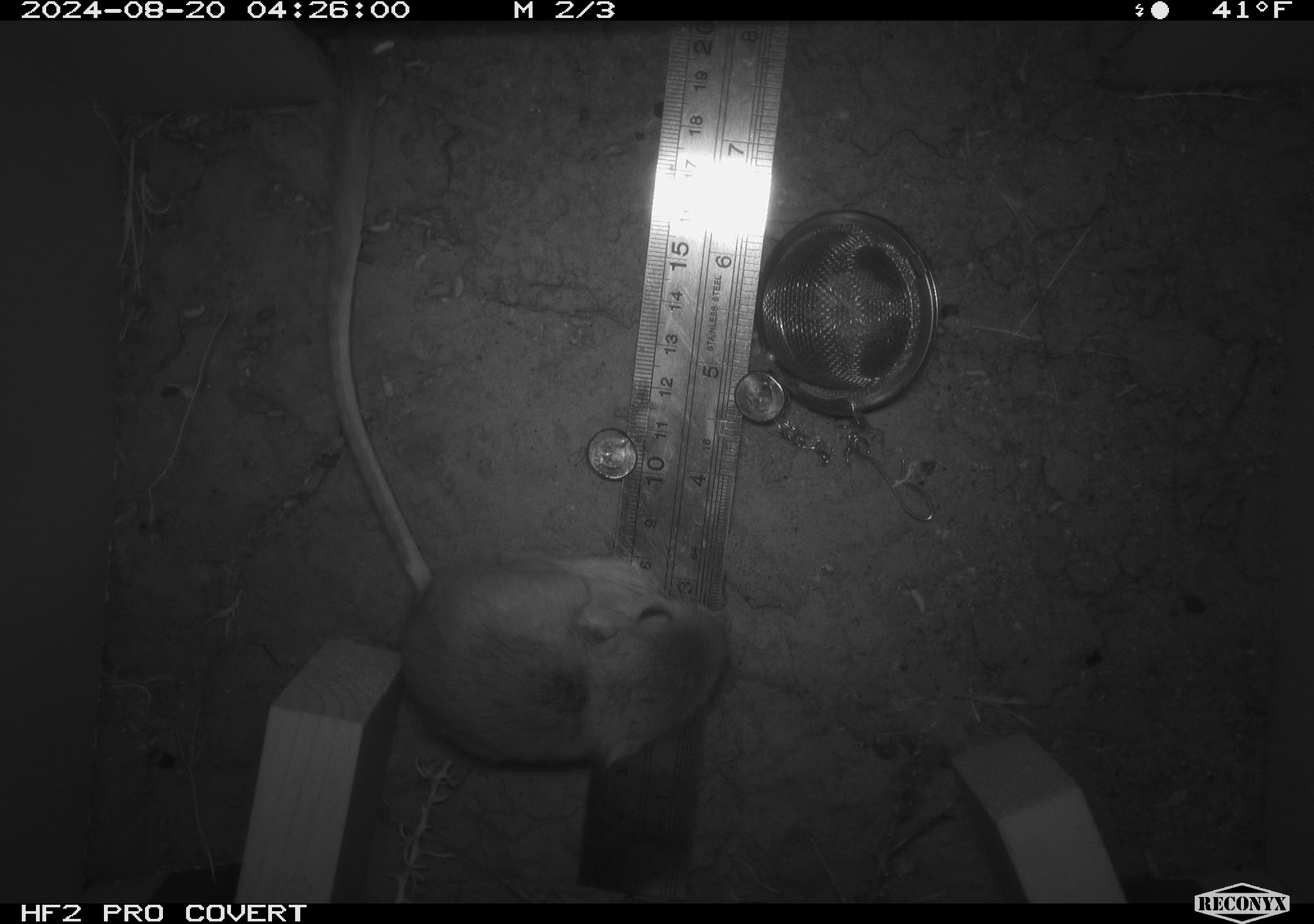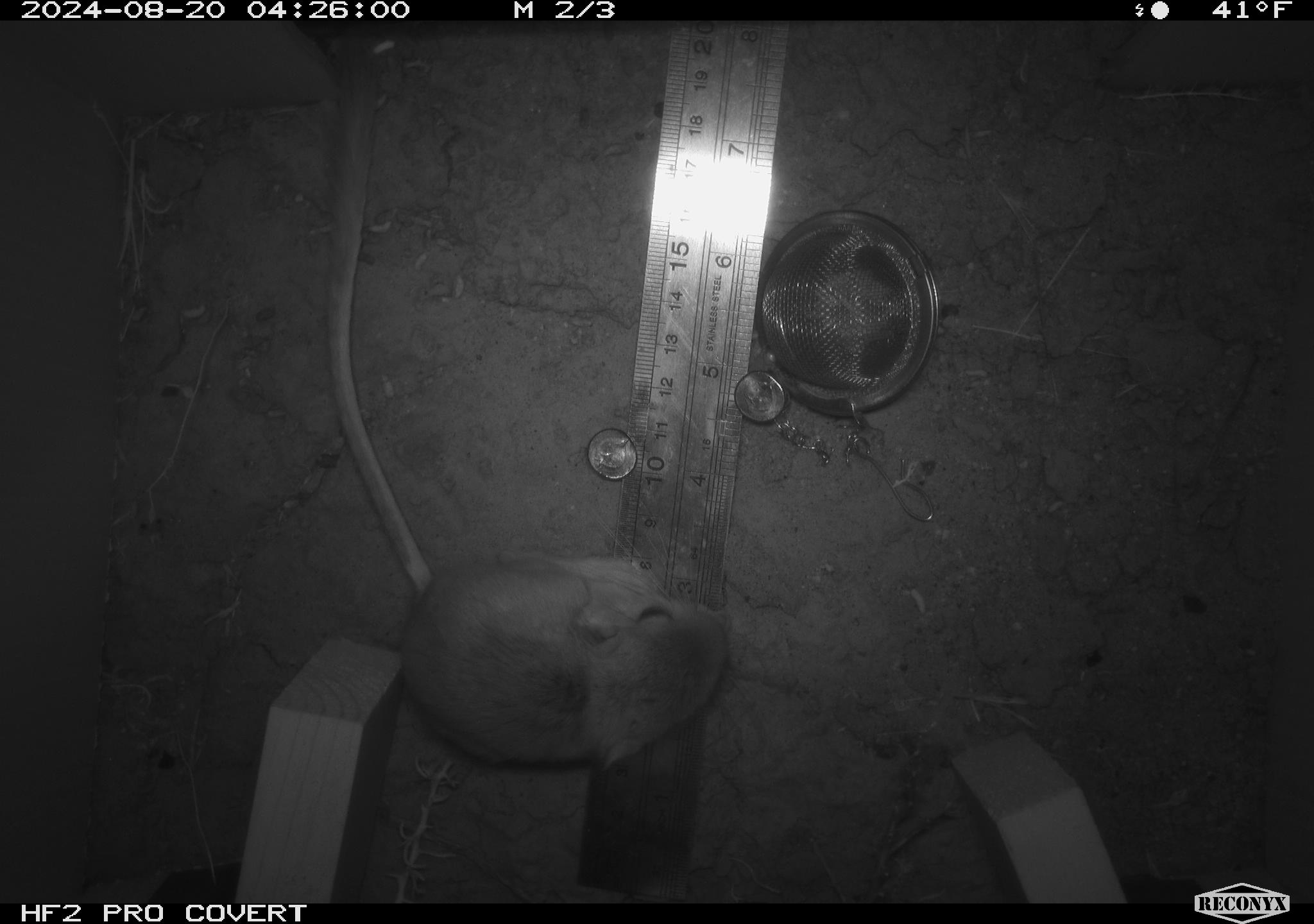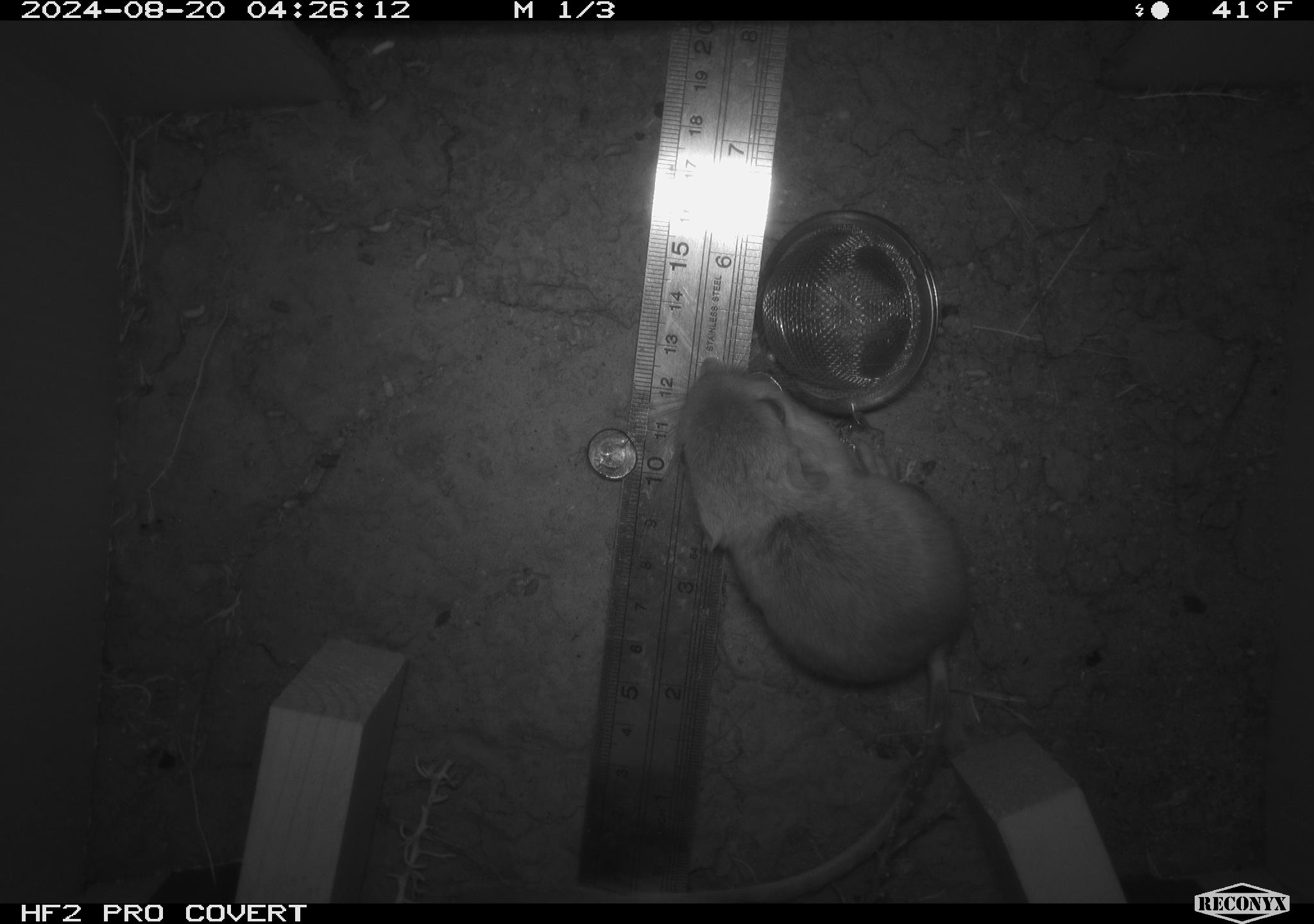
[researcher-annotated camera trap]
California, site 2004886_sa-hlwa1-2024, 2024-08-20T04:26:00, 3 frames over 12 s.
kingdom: Animalia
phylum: Chordata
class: Mammalia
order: Rodentia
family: Heteromyidae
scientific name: Heteromyidae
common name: kangaroo rats and pocket mice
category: heteromyidae family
Heteromyidae family (kangaroo rats and pocket mice) (Heteromyidae).